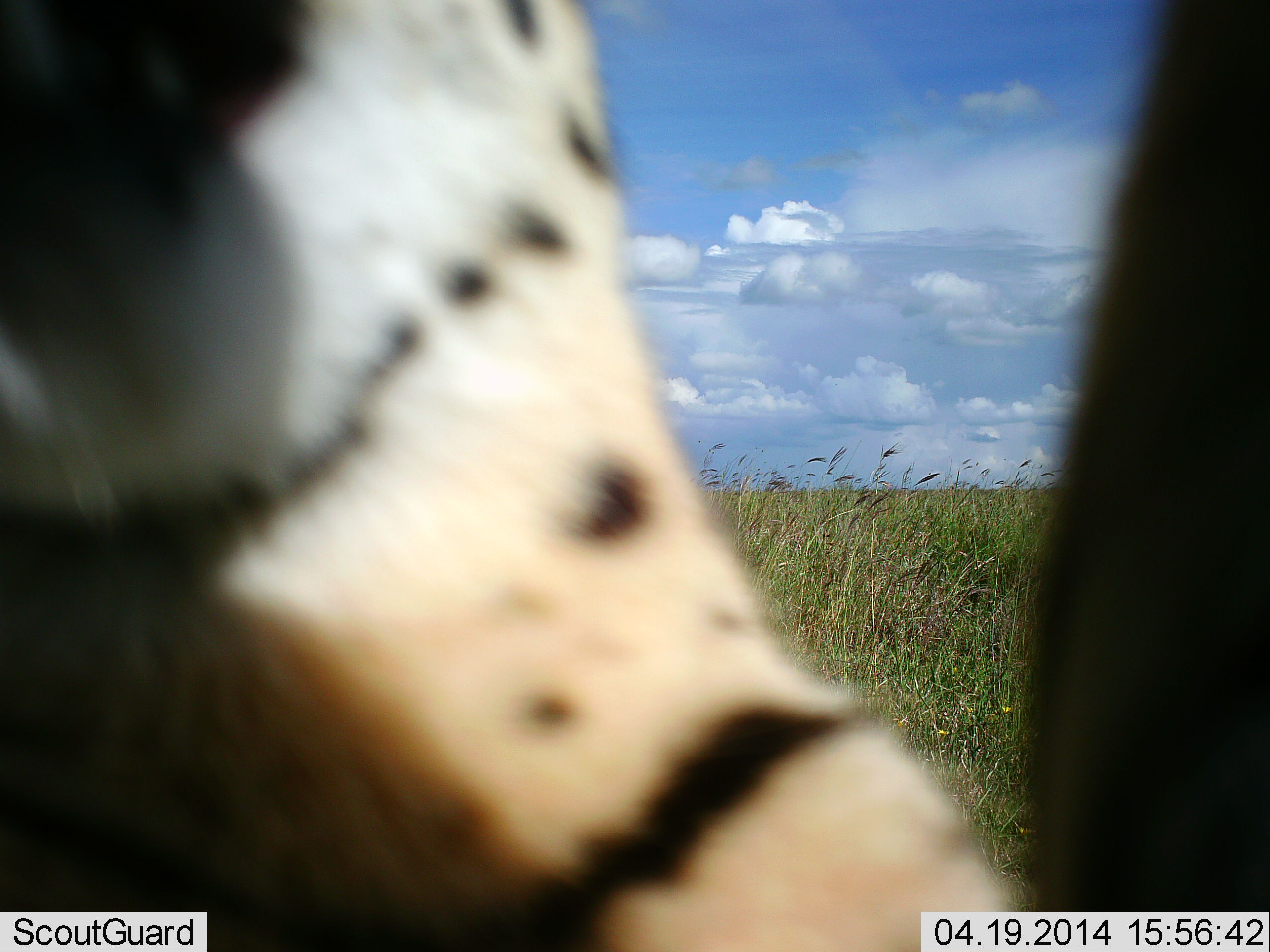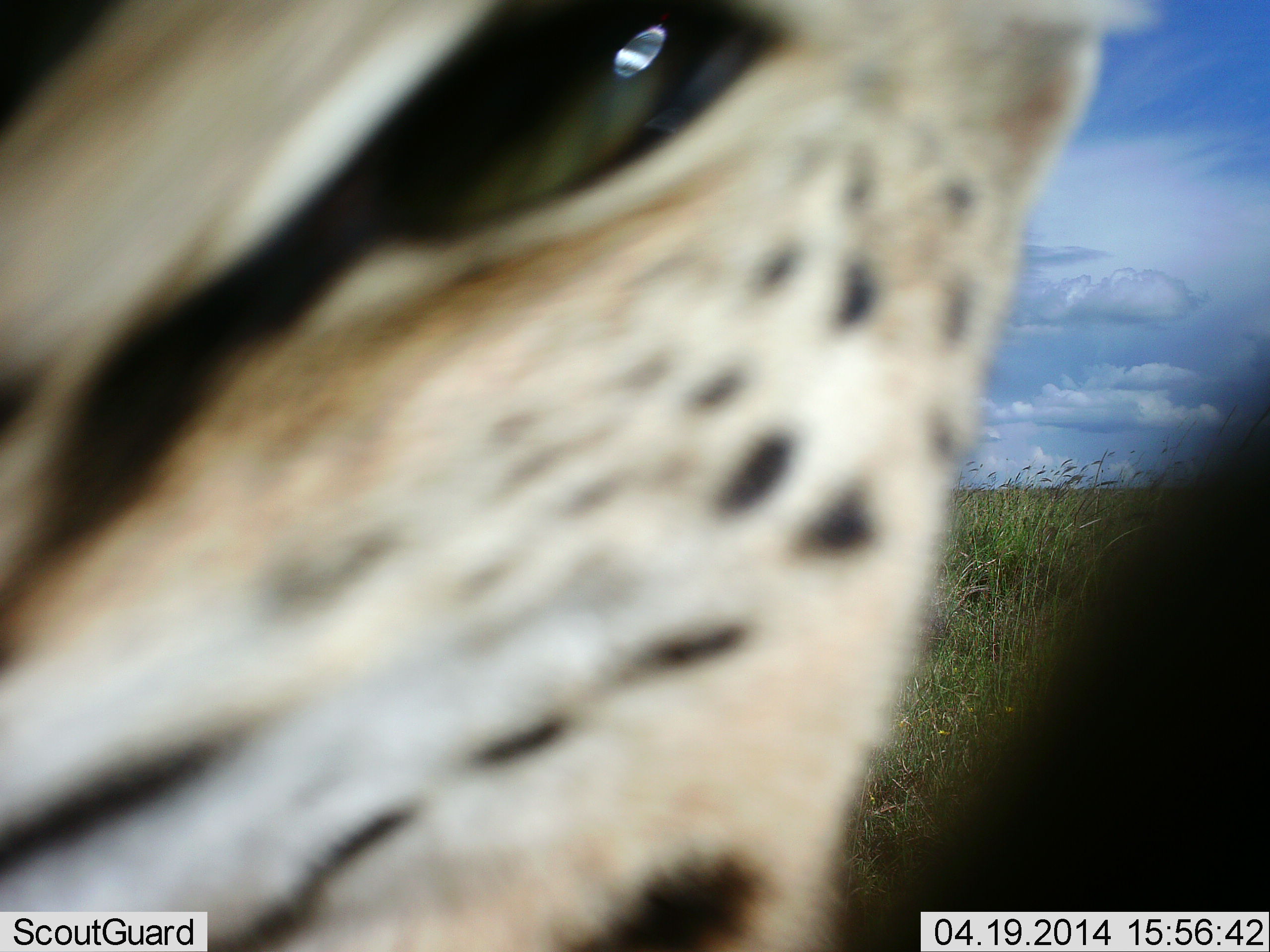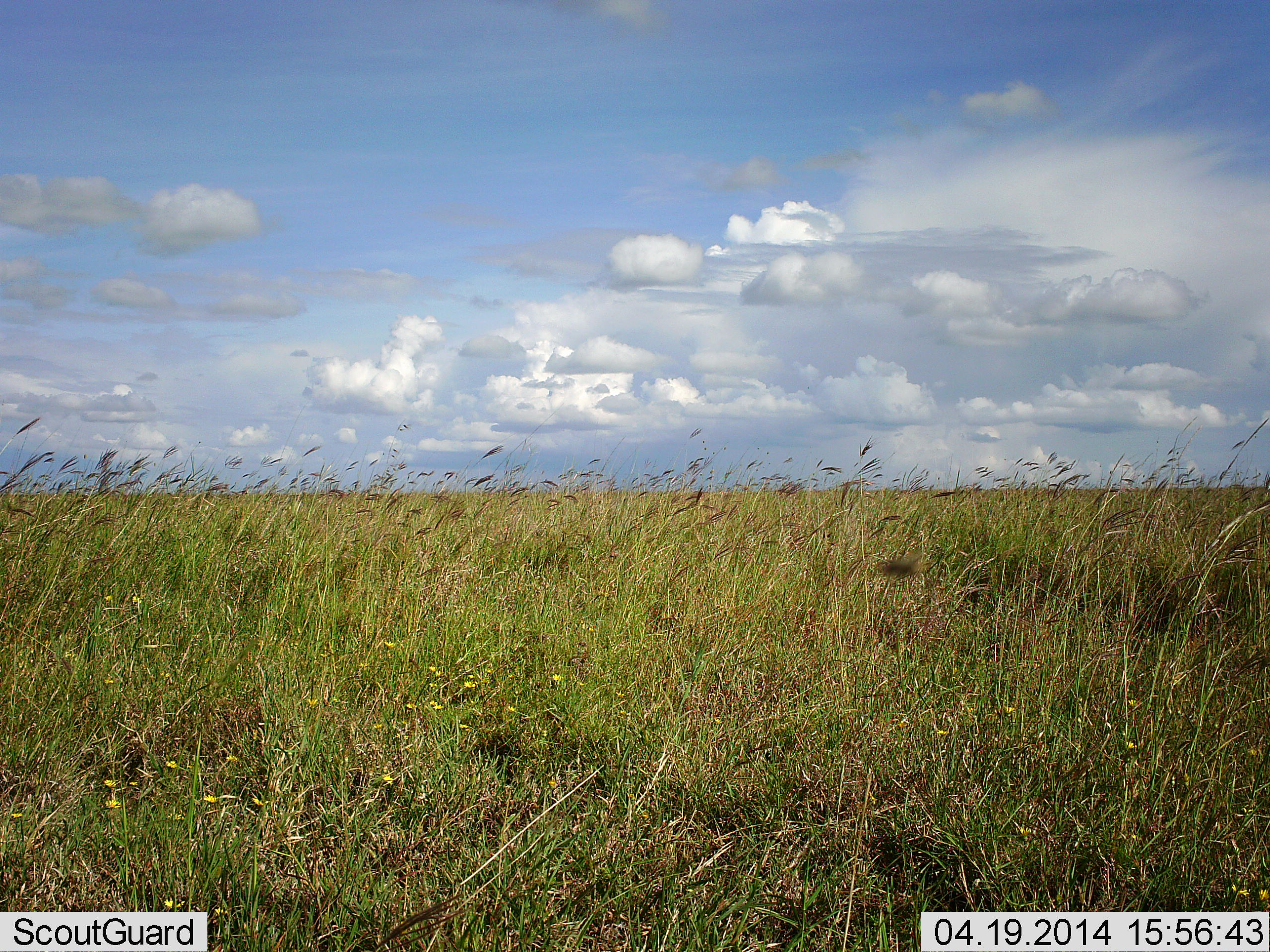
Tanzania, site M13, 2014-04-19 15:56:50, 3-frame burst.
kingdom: Animalia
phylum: Chordata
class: Mammalia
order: Carnivora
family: Felidae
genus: Acinonyx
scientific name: Acinonyx jubatus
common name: cheetah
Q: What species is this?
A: Cheetah (Acinonyx jubatus).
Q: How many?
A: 1.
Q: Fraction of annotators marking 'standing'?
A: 10%.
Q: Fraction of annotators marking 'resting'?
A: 0%.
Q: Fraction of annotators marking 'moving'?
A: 30%.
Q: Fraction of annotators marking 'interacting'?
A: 60%.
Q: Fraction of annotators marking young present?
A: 0%.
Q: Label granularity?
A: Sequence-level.